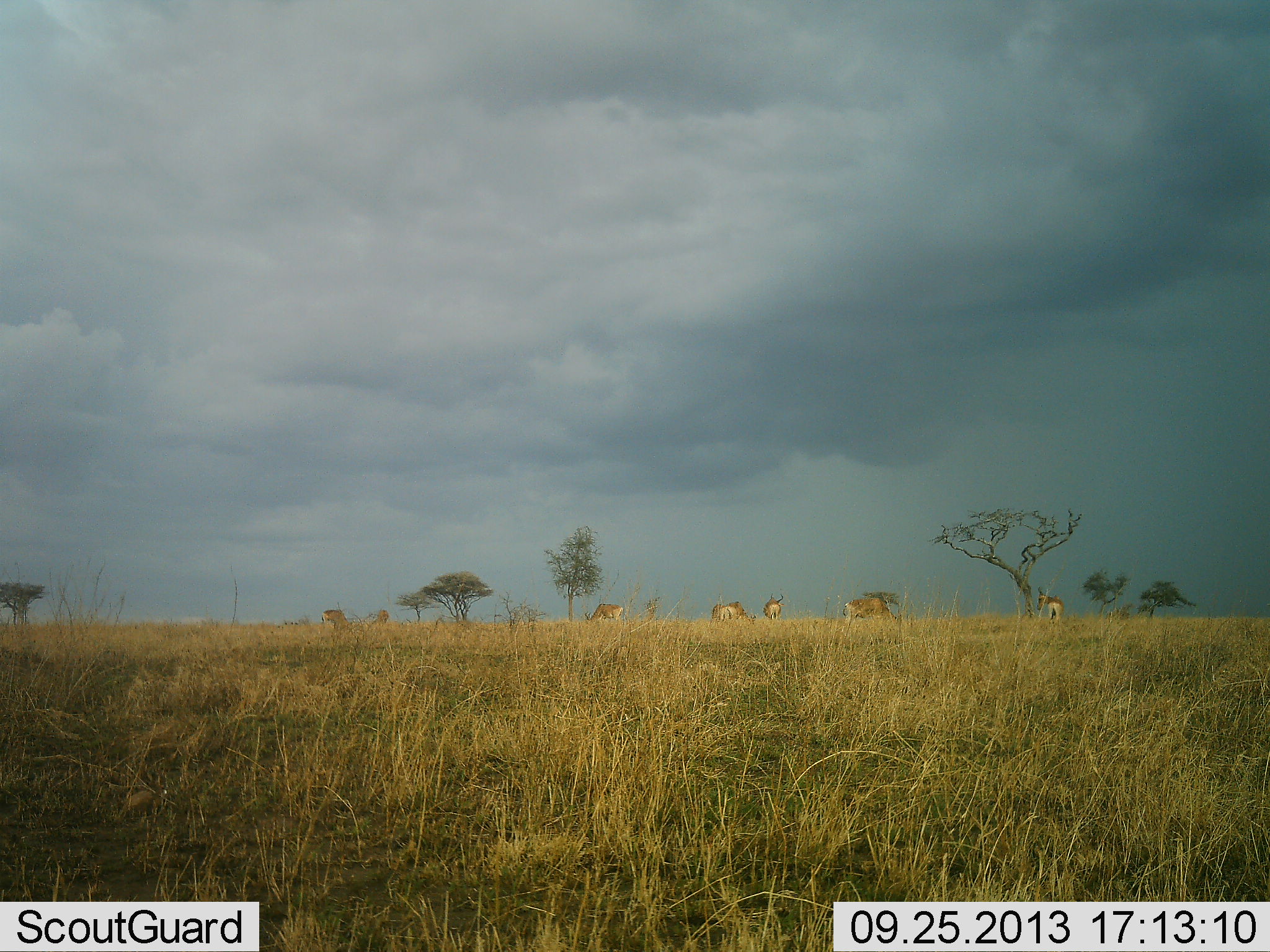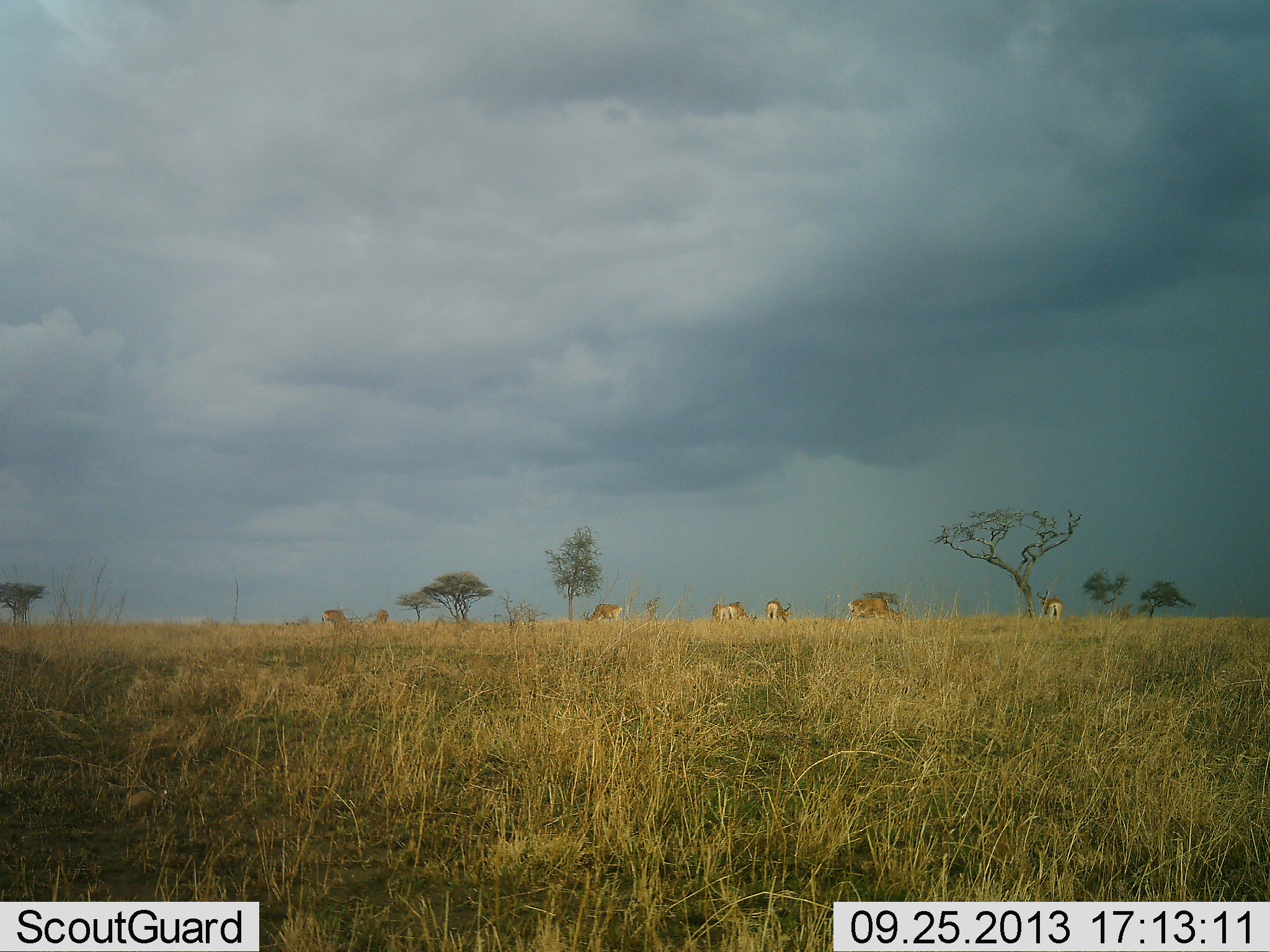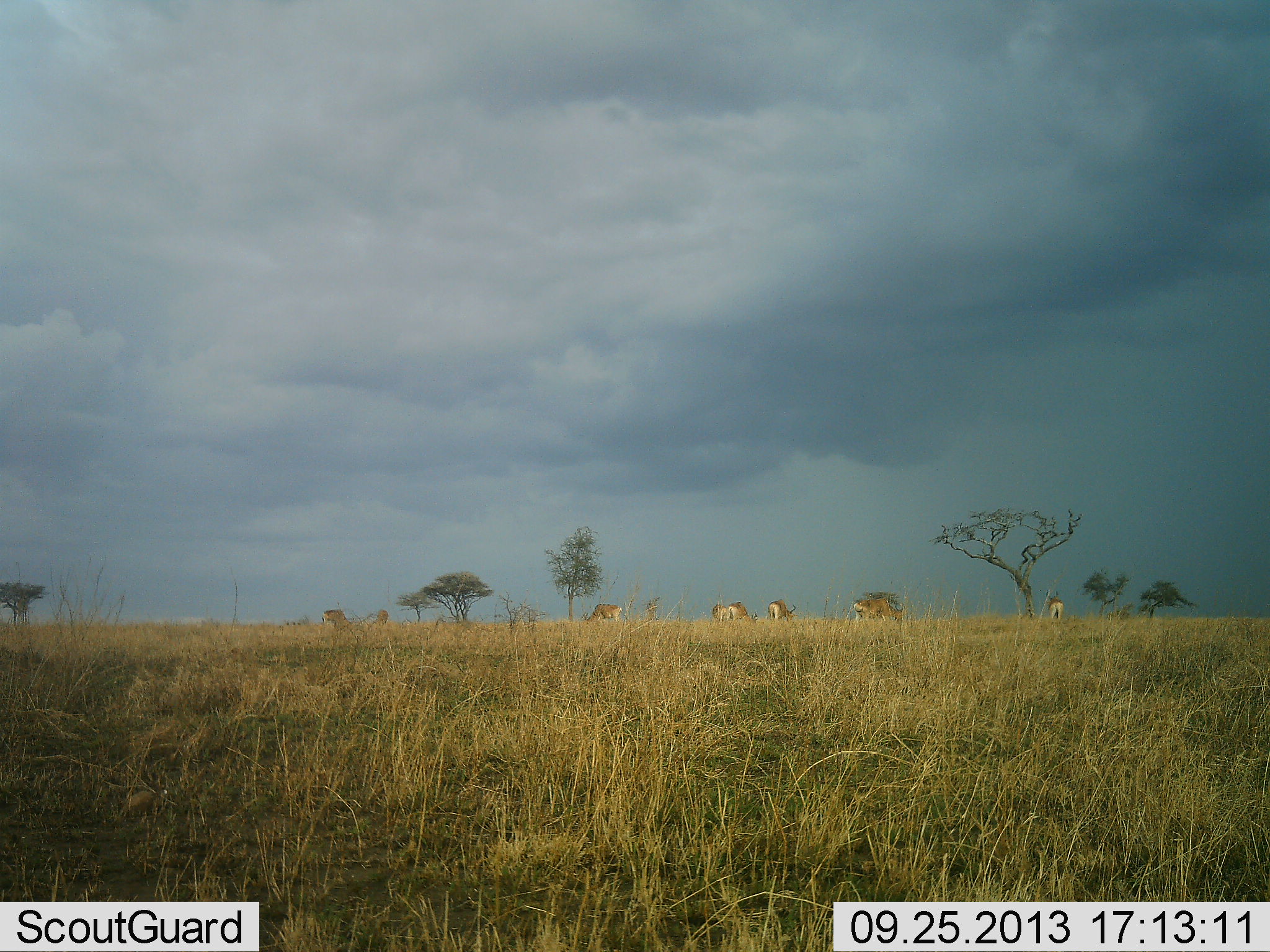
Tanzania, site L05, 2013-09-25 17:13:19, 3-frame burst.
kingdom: Animalia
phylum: Chordata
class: Mammalia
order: Artiodactyla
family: Bovidae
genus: Alcelaphus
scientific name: Alcelaphus buselaphus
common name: hartebeest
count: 7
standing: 36%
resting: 0%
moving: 0%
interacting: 0%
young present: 0%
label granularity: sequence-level